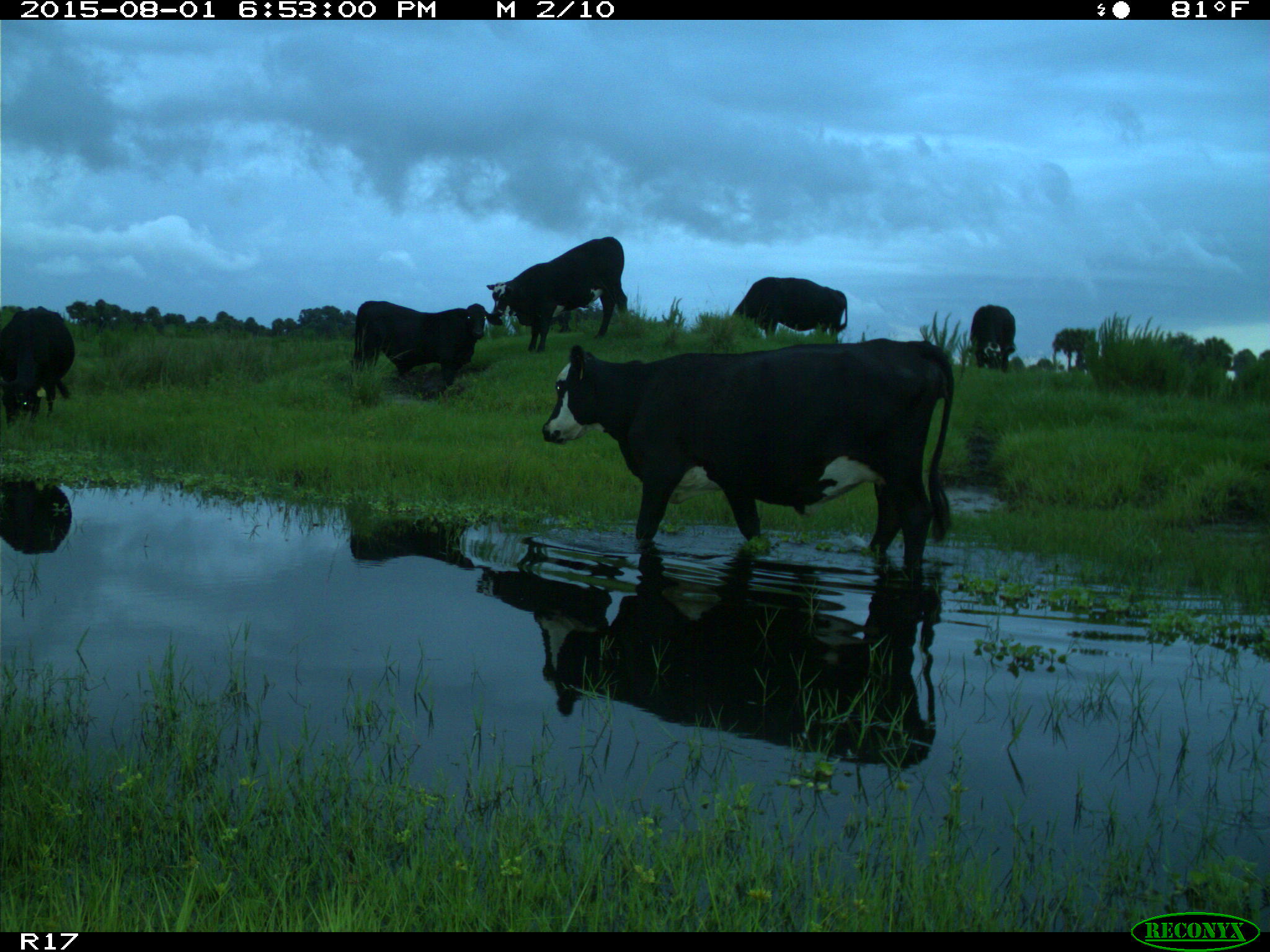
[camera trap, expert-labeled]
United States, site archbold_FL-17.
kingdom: Animalia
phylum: Chordata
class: Mammalia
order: Artiodactyla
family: Bovidae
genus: Bos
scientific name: Bos taurus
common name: domestic cow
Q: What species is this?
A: Bos taurus (domestic cow).